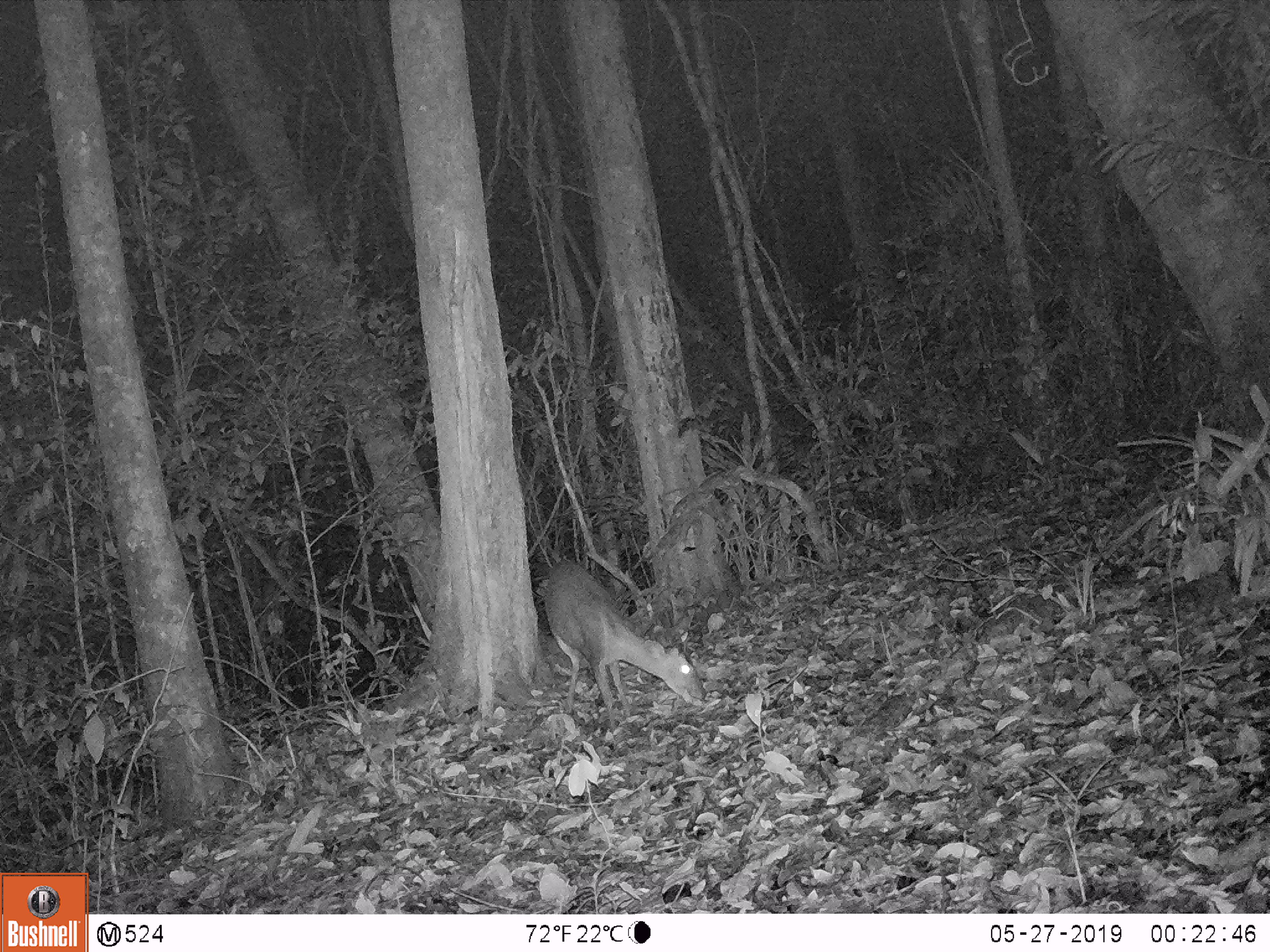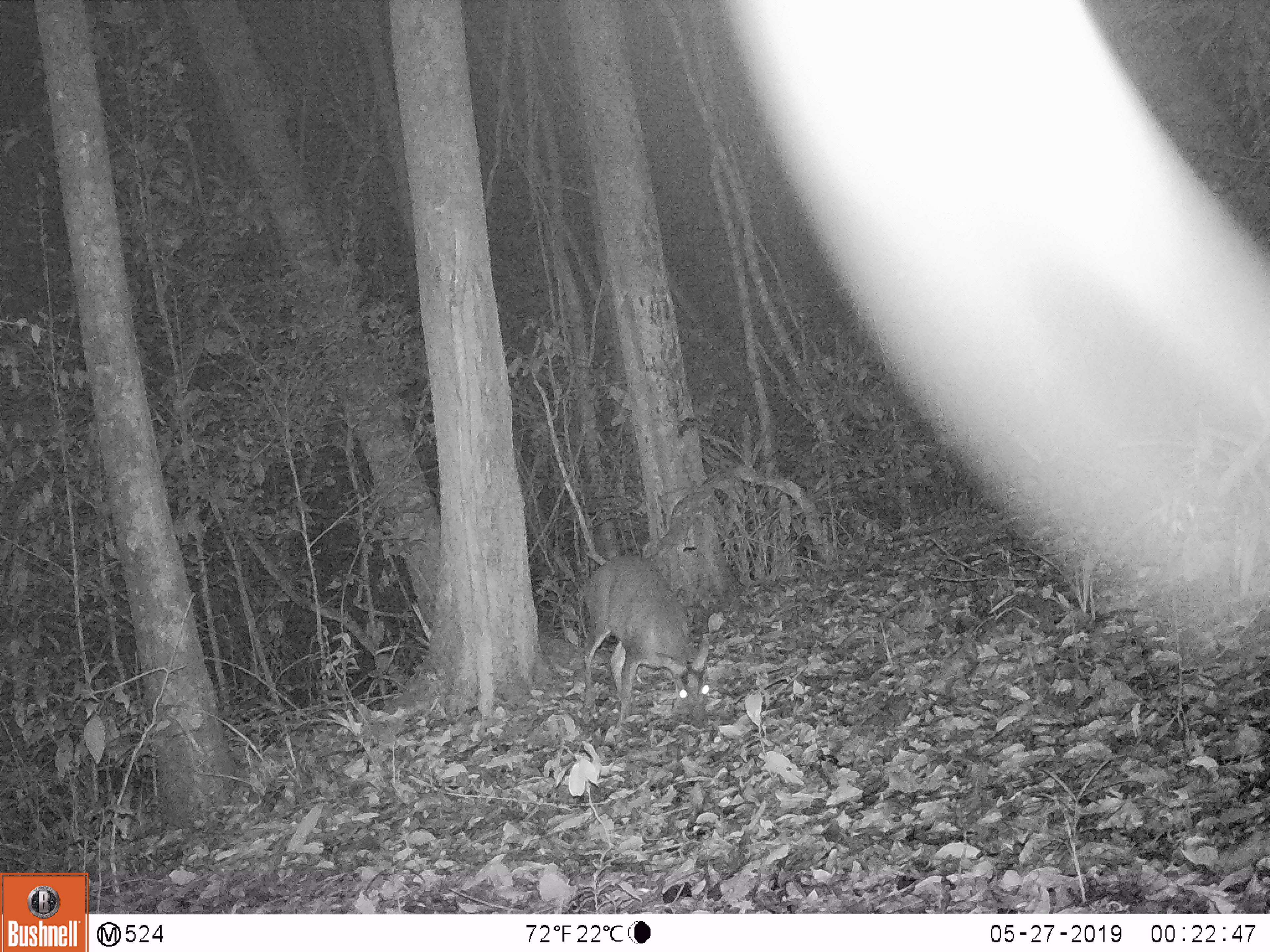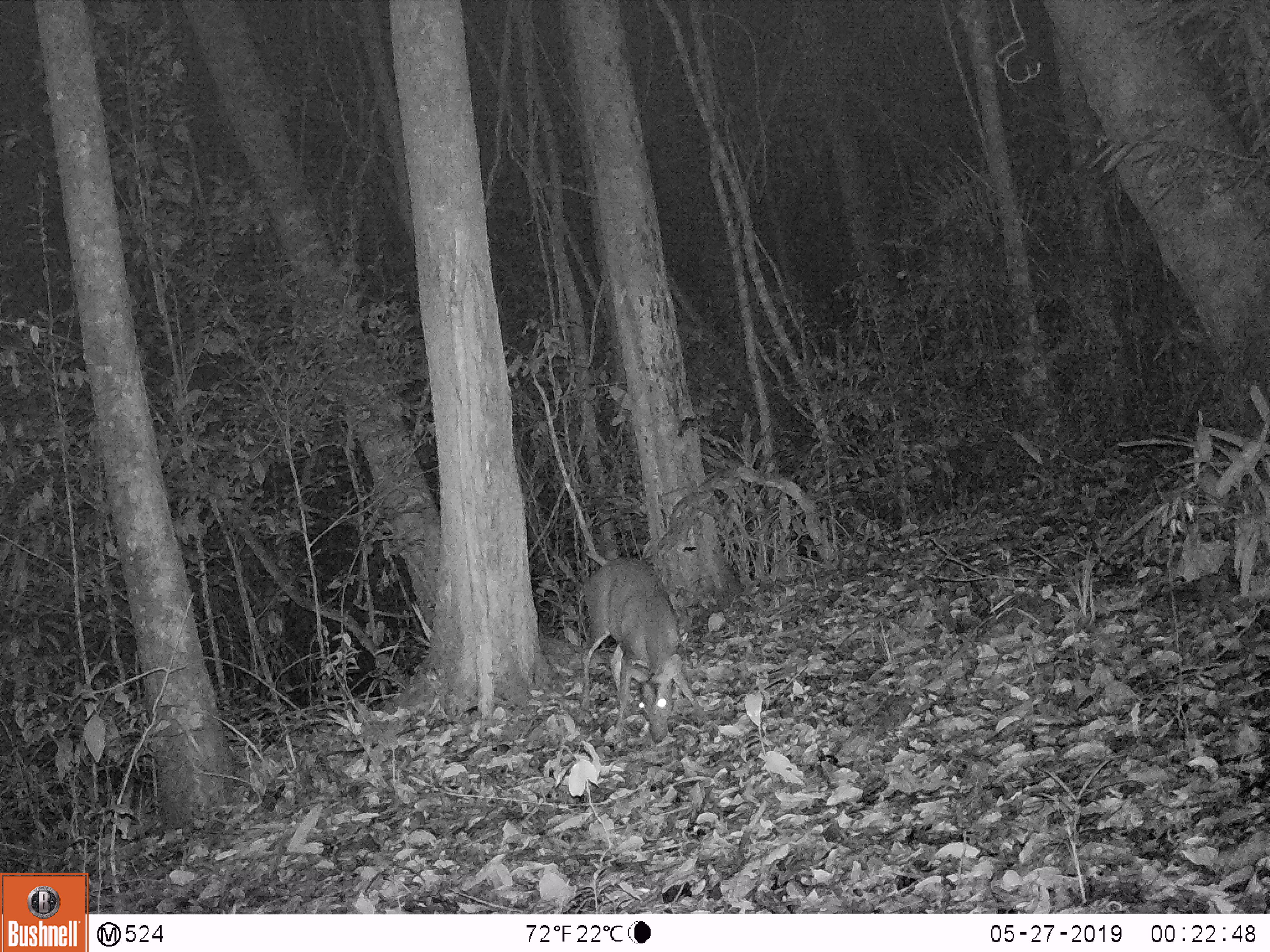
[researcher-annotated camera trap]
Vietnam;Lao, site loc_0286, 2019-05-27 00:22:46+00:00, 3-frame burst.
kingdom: Animalia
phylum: Chordata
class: Mammalia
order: Artiodactyla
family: Cervidae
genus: Muntiacus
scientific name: Muntiacus rooseveltorum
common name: roosevelt's muntjac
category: roosevelts muntjac group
Roosevelts muntjac group (roosevelt's muntjac) (Muntiacus rooseveltorum). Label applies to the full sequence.